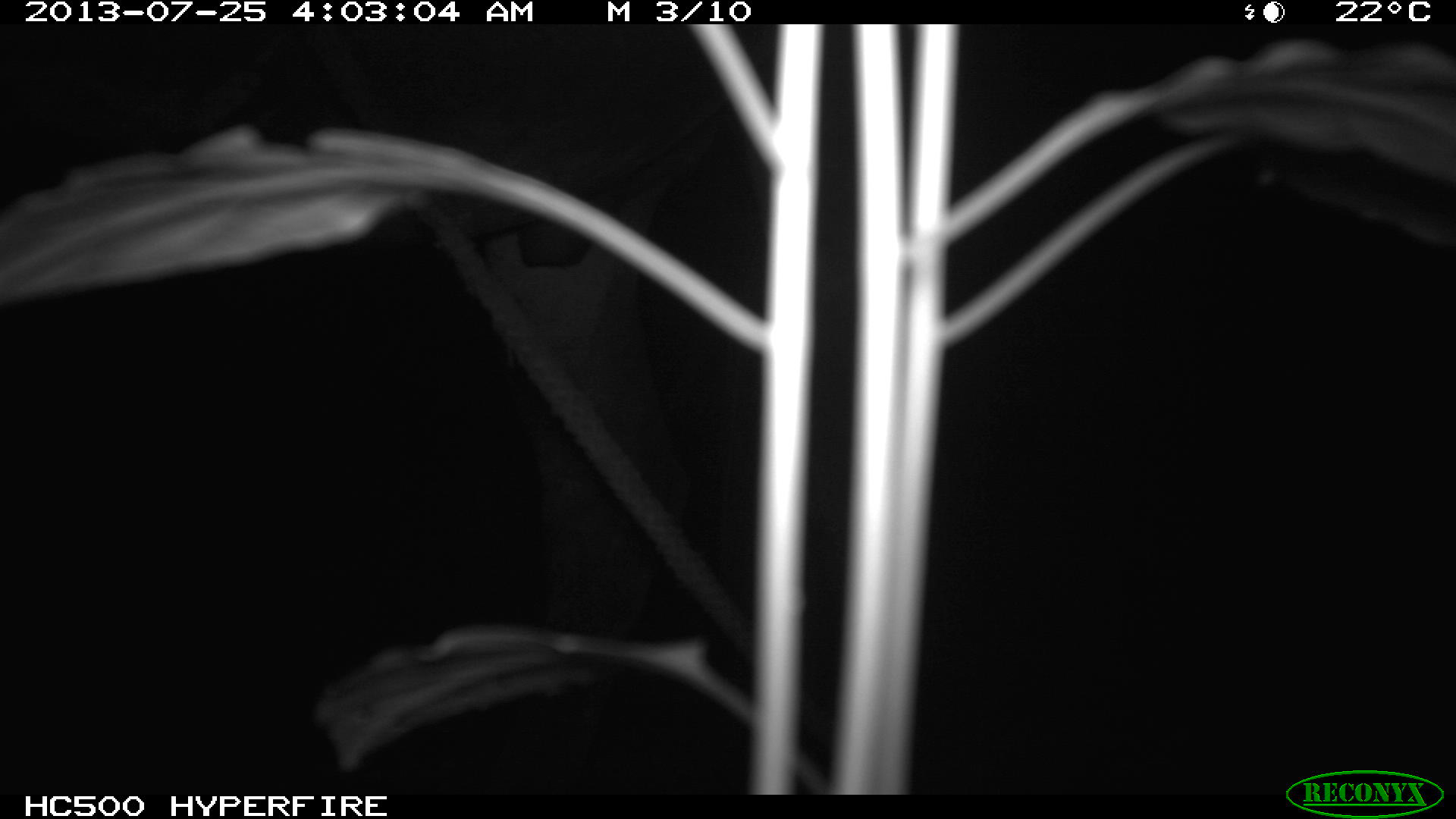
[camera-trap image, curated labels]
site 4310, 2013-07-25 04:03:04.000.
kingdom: Animalia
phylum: Chordata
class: Mammalia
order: Perissodactyla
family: Equidae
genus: Equus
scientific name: Equus ferus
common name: wild horse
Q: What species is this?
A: Equus ferus (wild horse).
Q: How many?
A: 1.